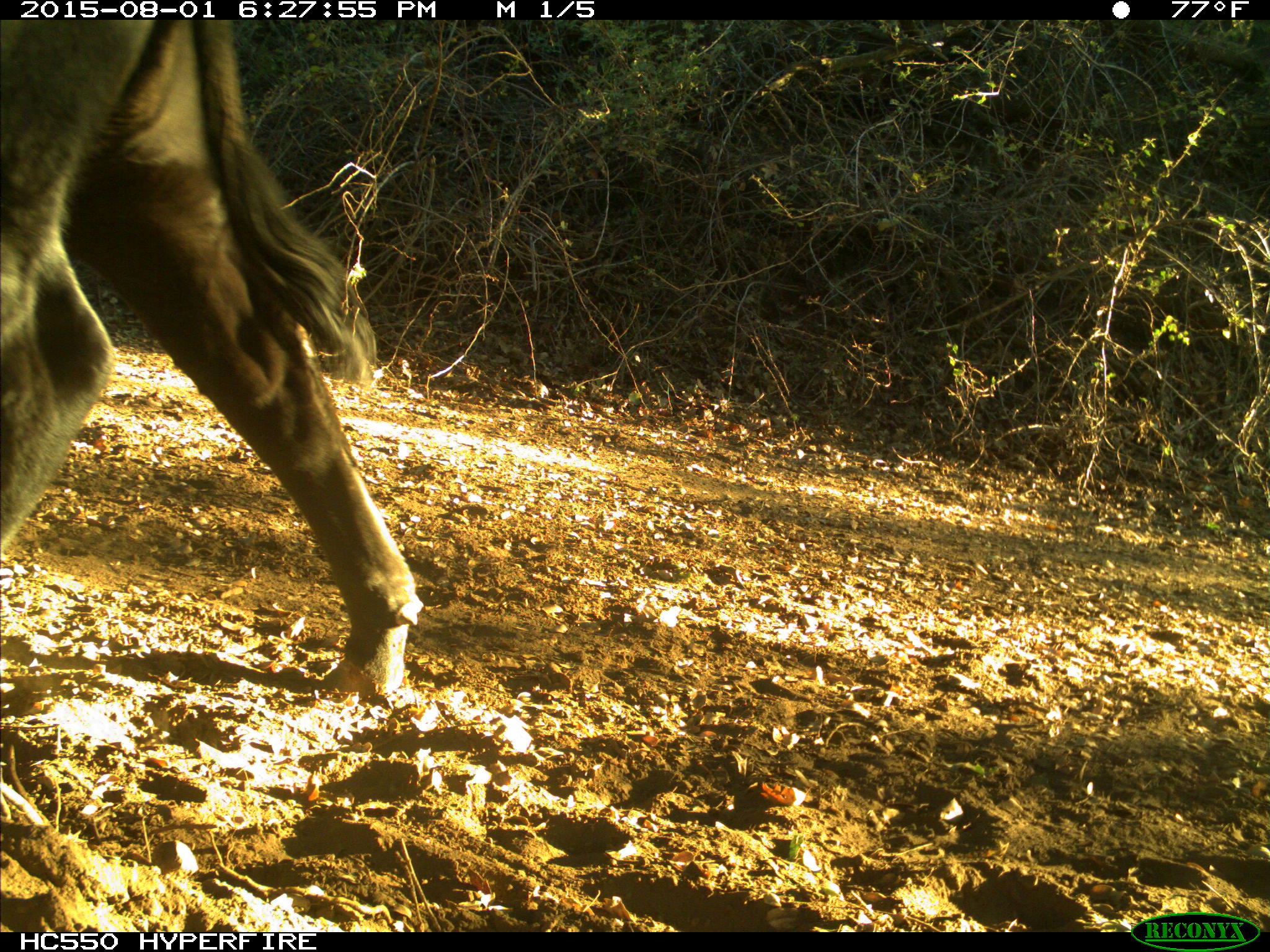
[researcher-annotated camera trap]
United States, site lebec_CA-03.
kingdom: Animalia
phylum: Chordata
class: Mammalia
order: Artiodactyla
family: Bovidae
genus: Bos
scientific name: Bos taurus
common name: domestic cow